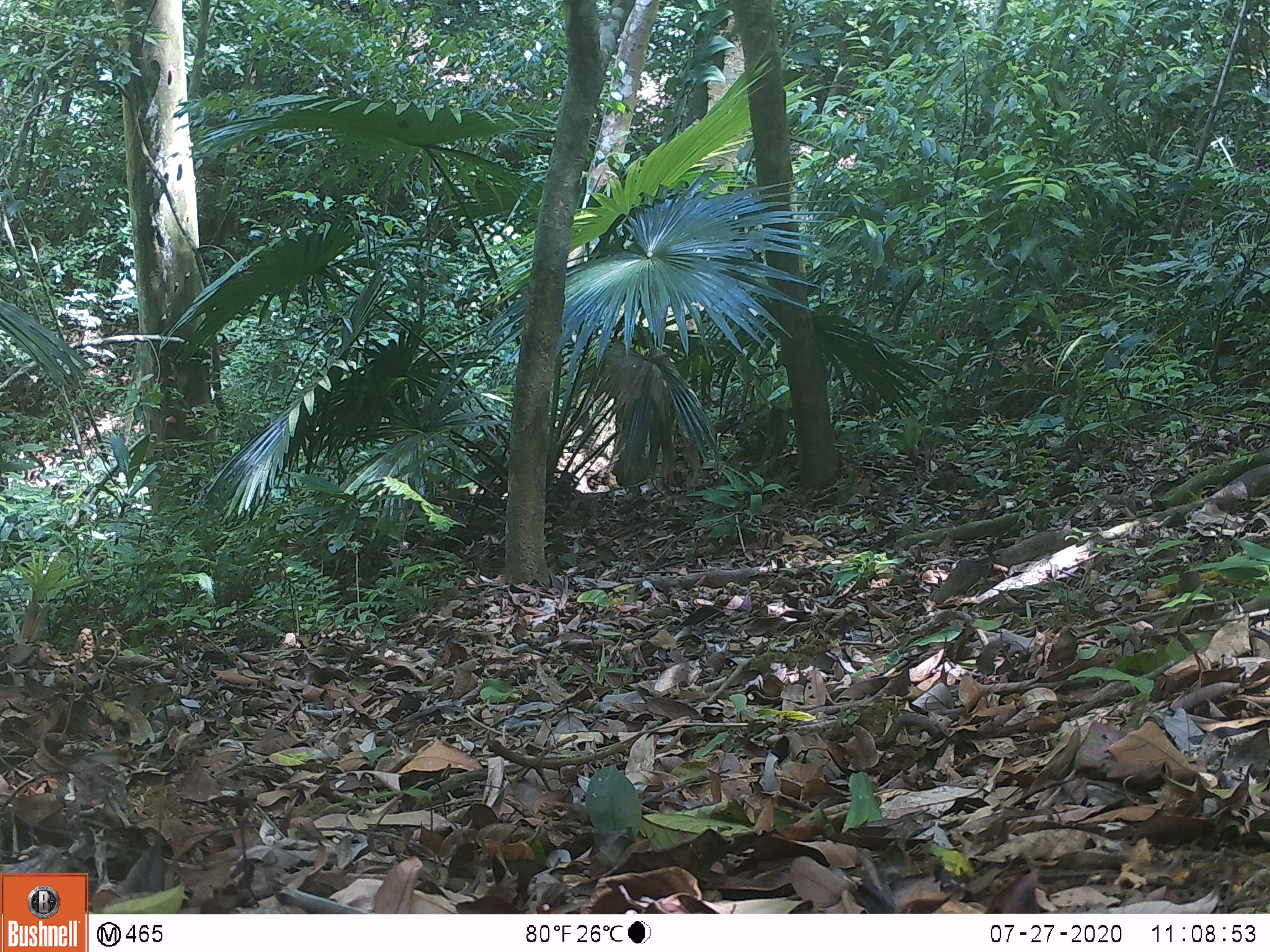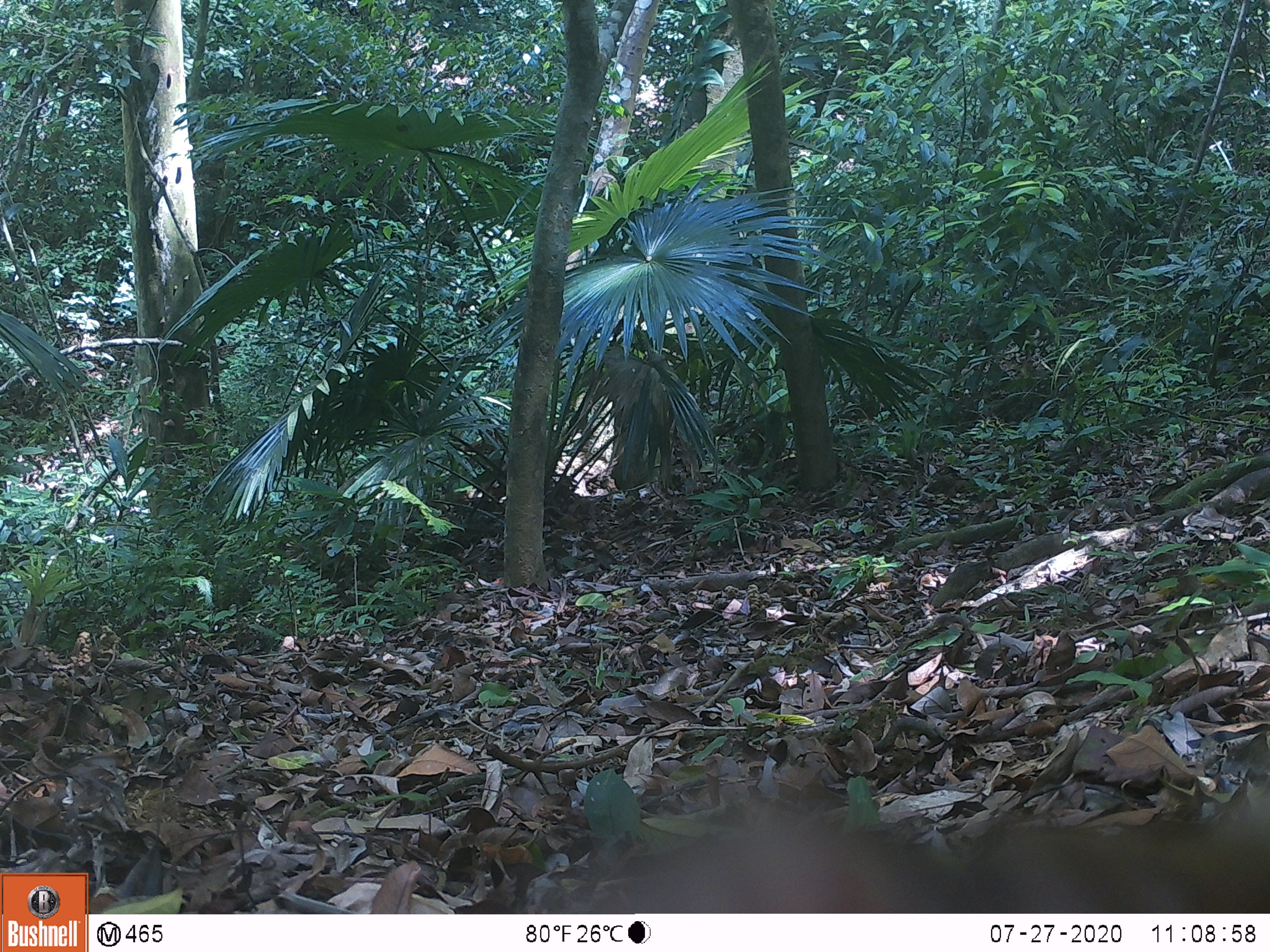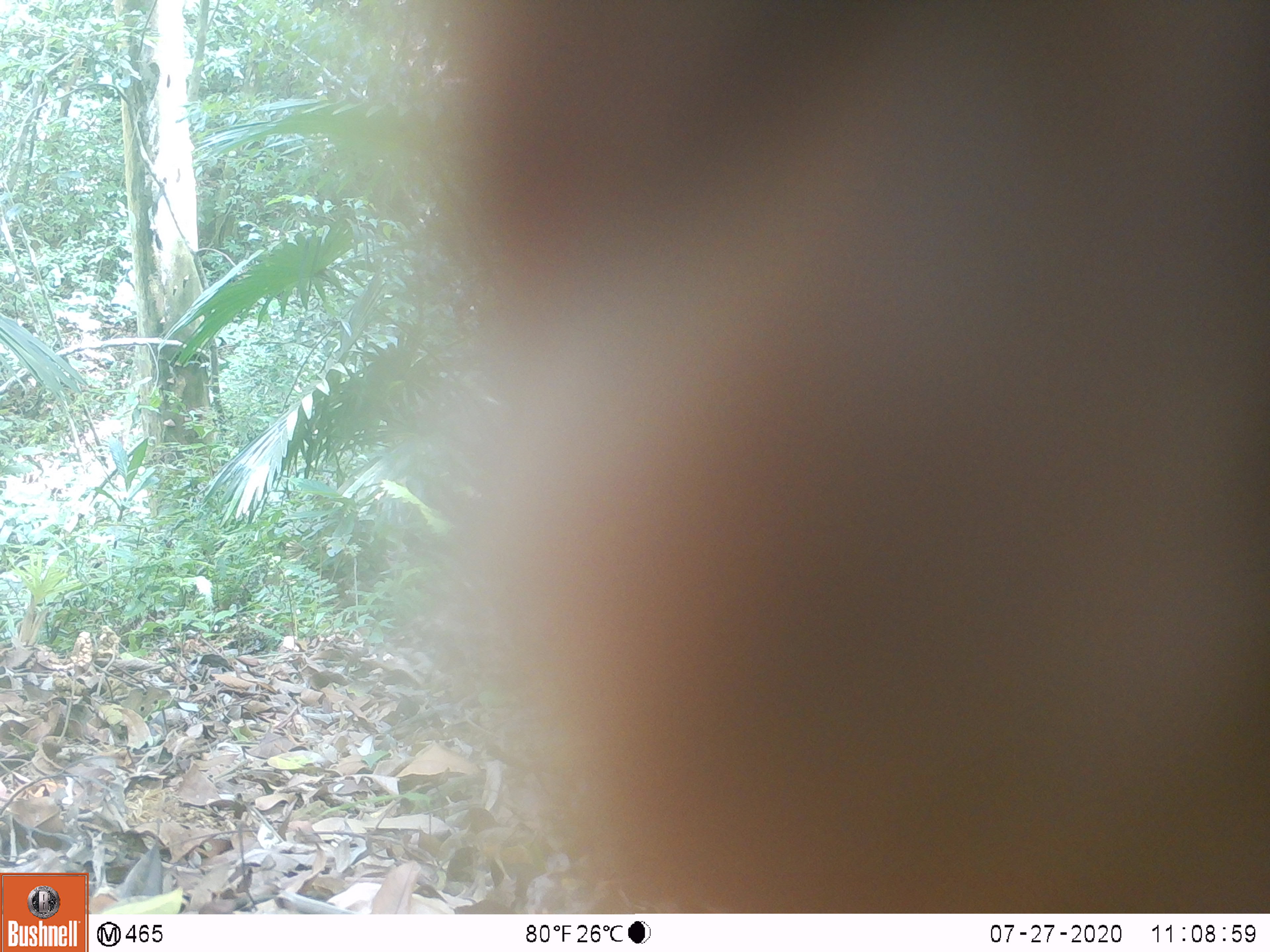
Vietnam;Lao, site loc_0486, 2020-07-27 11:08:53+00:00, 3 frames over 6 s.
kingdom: Animalia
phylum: Chordata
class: Mammalia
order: Primates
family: Cercopithecidae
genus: Macaca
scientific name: Macaca nemestrina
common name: pig-tailed macaque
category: pig tailed macaque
Pig tailed macaque (pig-tailed macaque) (Macaca nemestrina). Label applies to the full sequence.